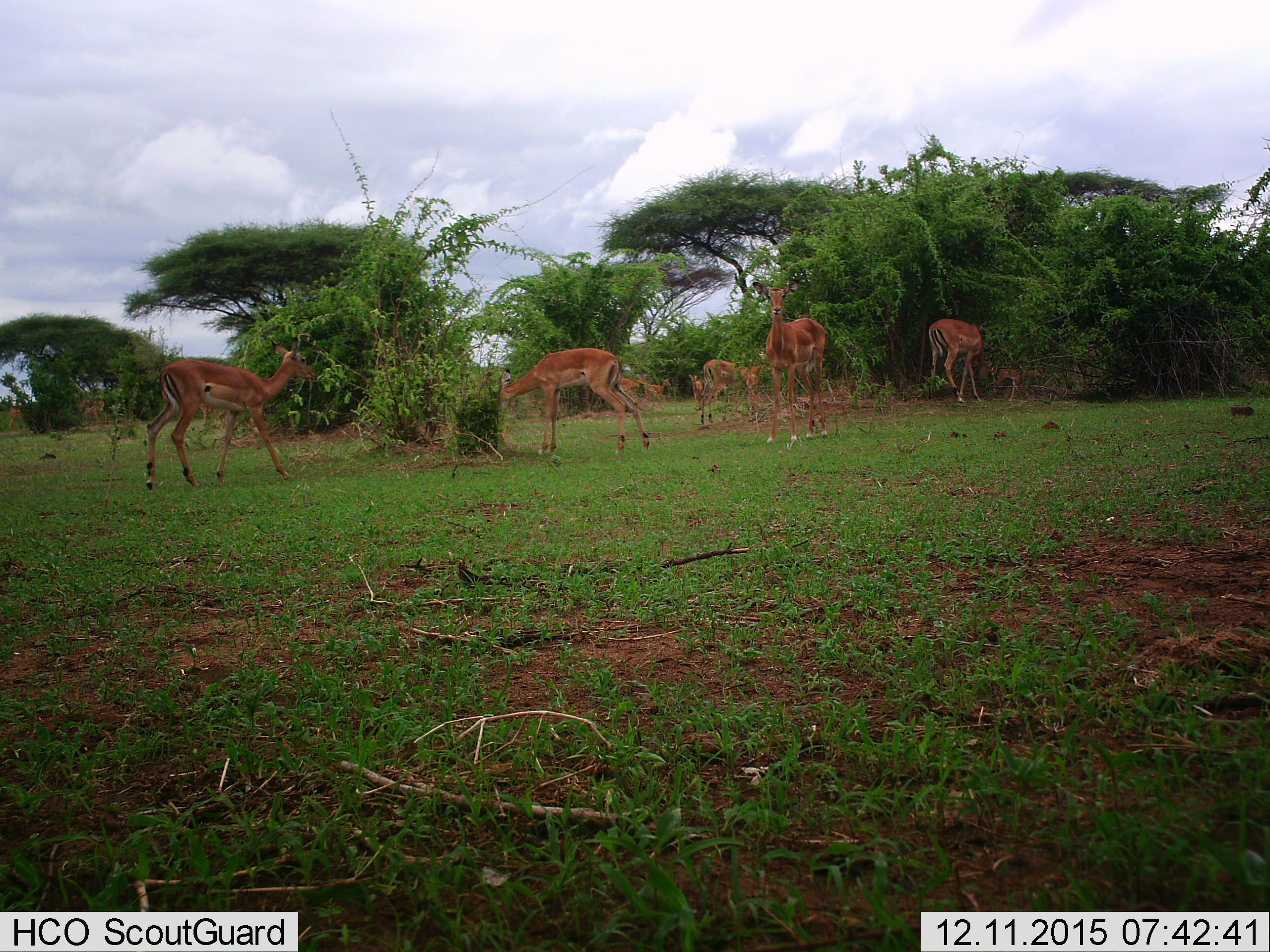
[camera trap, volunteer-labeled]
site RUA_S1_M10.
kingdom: Animalia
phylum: Chordata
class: Mammalia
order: Artiodactyla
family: Bovidae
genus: Aepyceros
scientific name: Aepyceros melampus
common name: impala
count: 11-50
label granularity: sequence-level